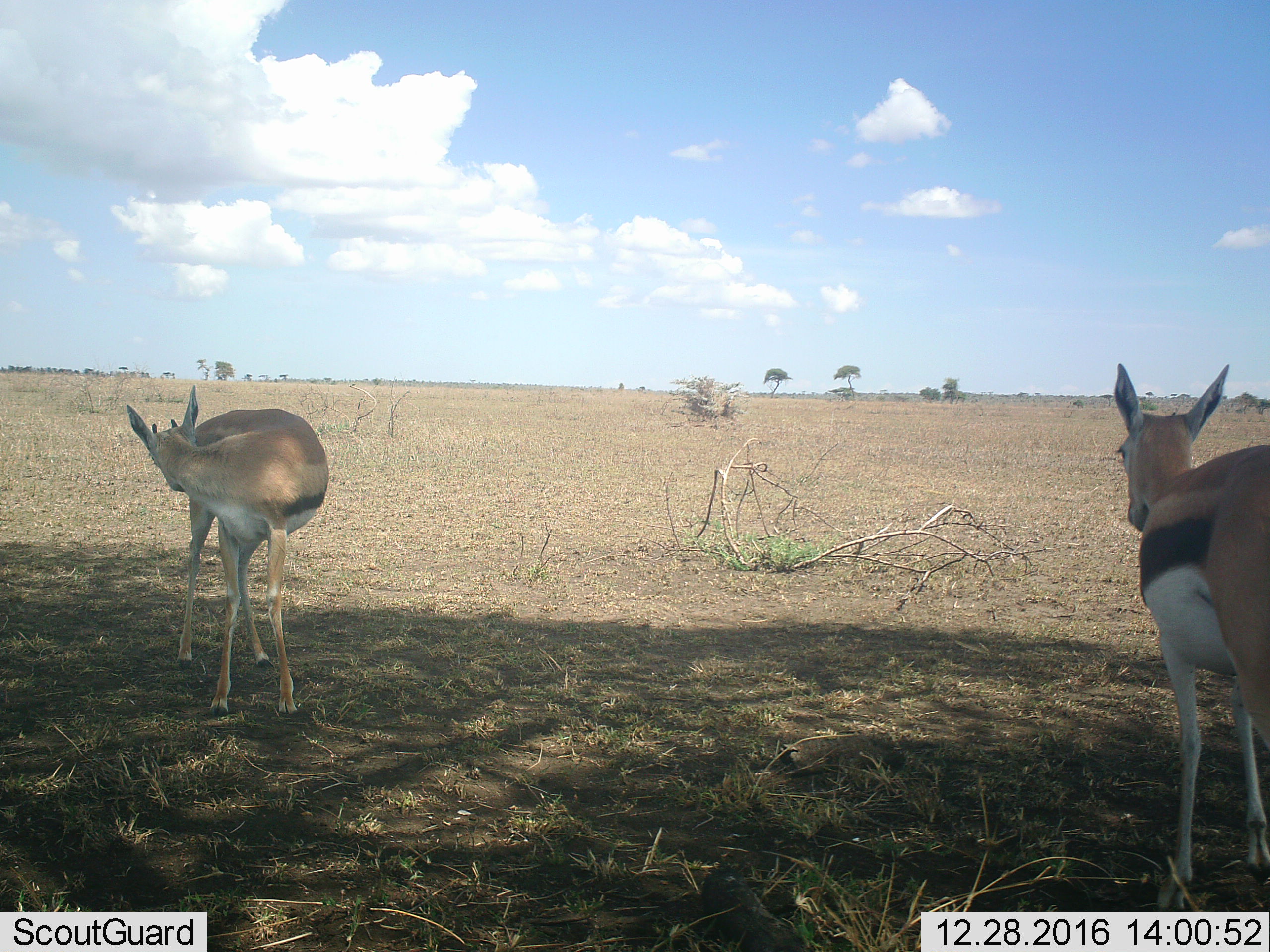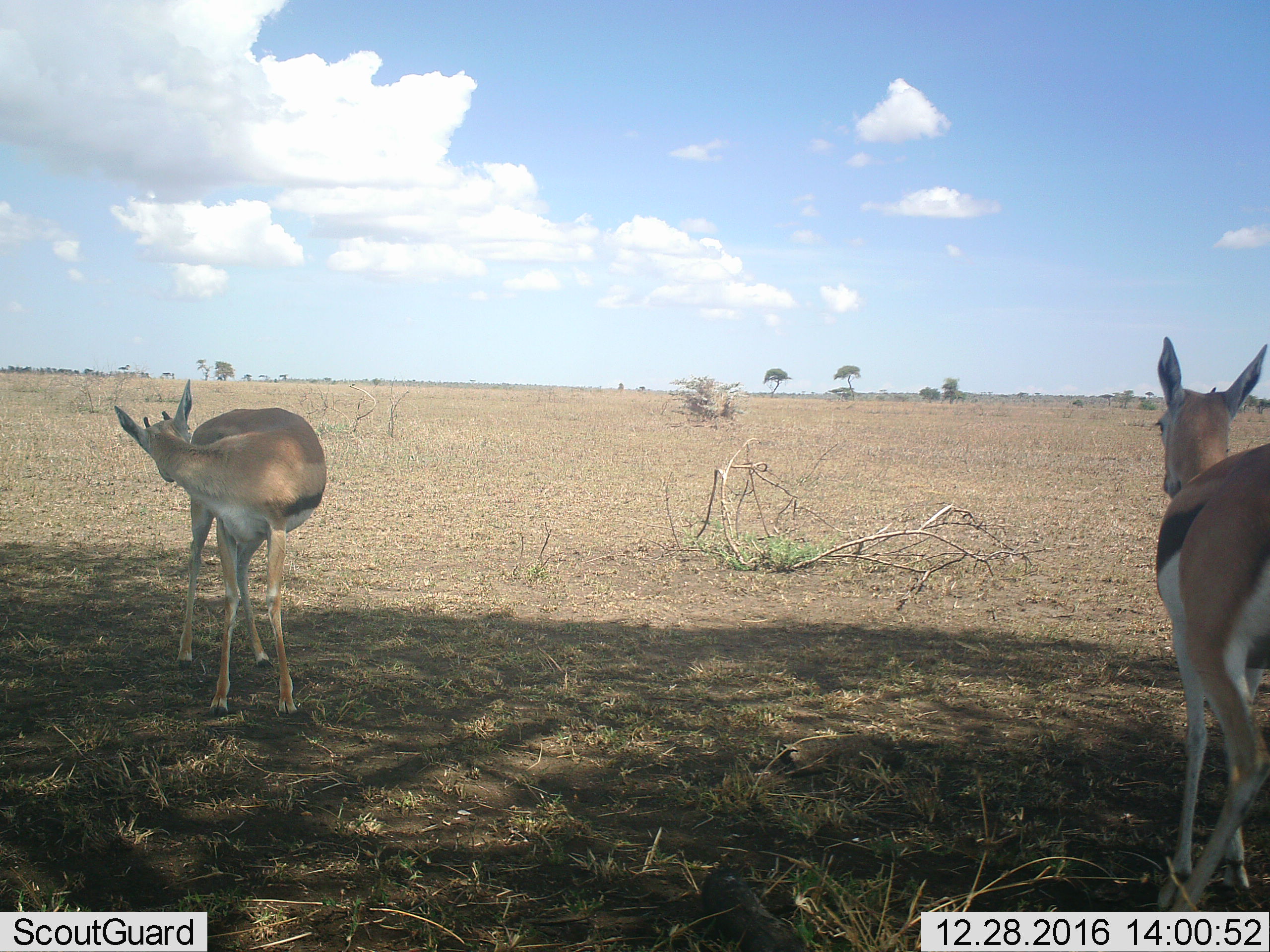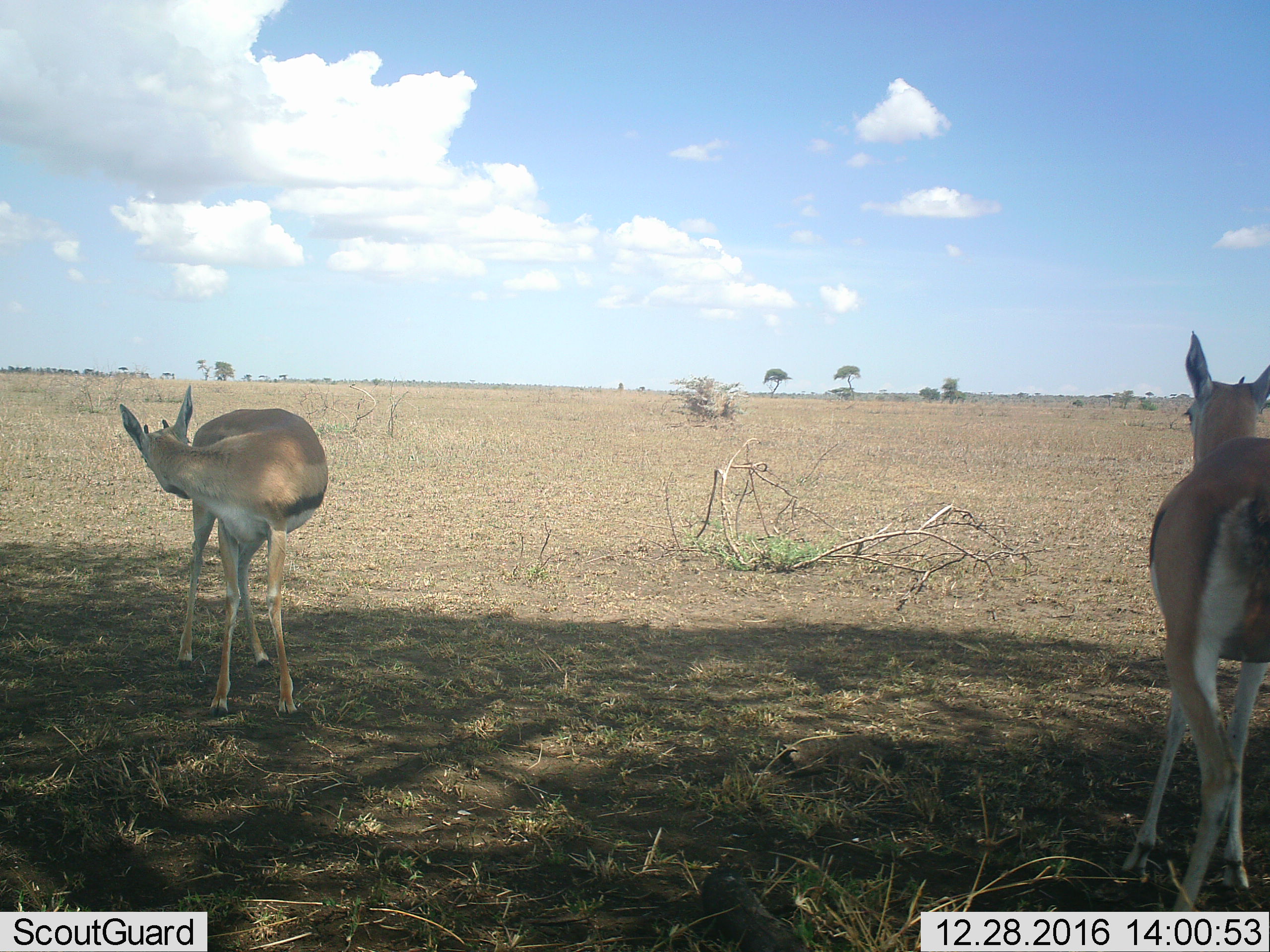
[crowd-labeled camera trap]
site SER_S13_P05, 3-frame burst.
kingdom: Animalia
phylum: Chordata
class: Mammalia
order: Artiodactyla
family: Bovidae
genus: Eudorcas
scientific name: Eudorcas thomsonii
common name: thomson's gazelle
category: gazellethomsons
Gazellethomsons (thomson's gazelle) (Eudorcas thomsonii), count 2. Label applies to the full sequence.